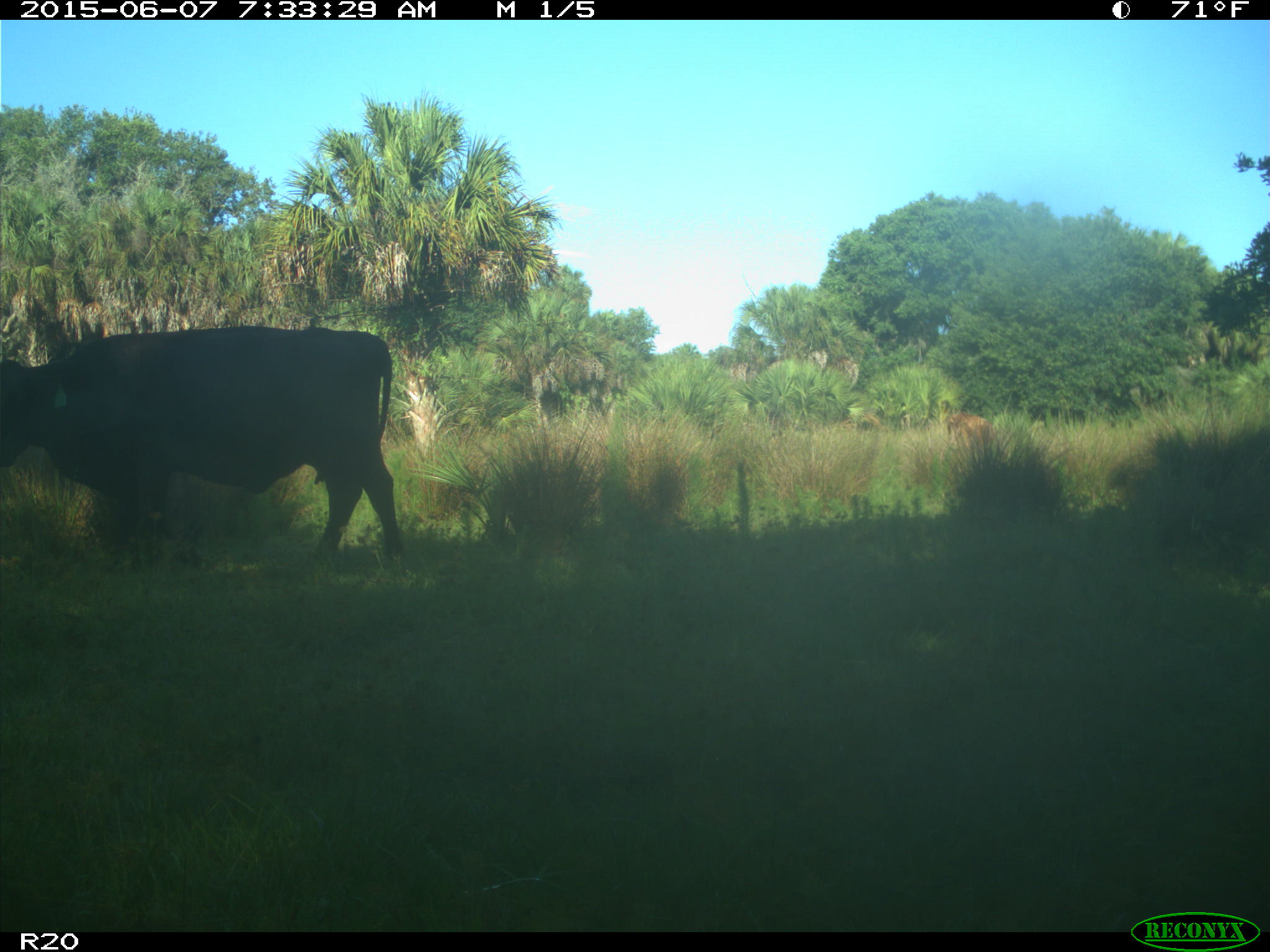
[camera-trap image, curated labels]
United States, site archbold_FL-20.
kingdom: Animalia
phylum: Chordata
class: Mammalia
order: Artiodactyla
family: Bovidae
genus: Bos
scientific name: Bos taurus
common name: domestic cow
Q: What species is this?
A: Bos taurus (domestic cow).